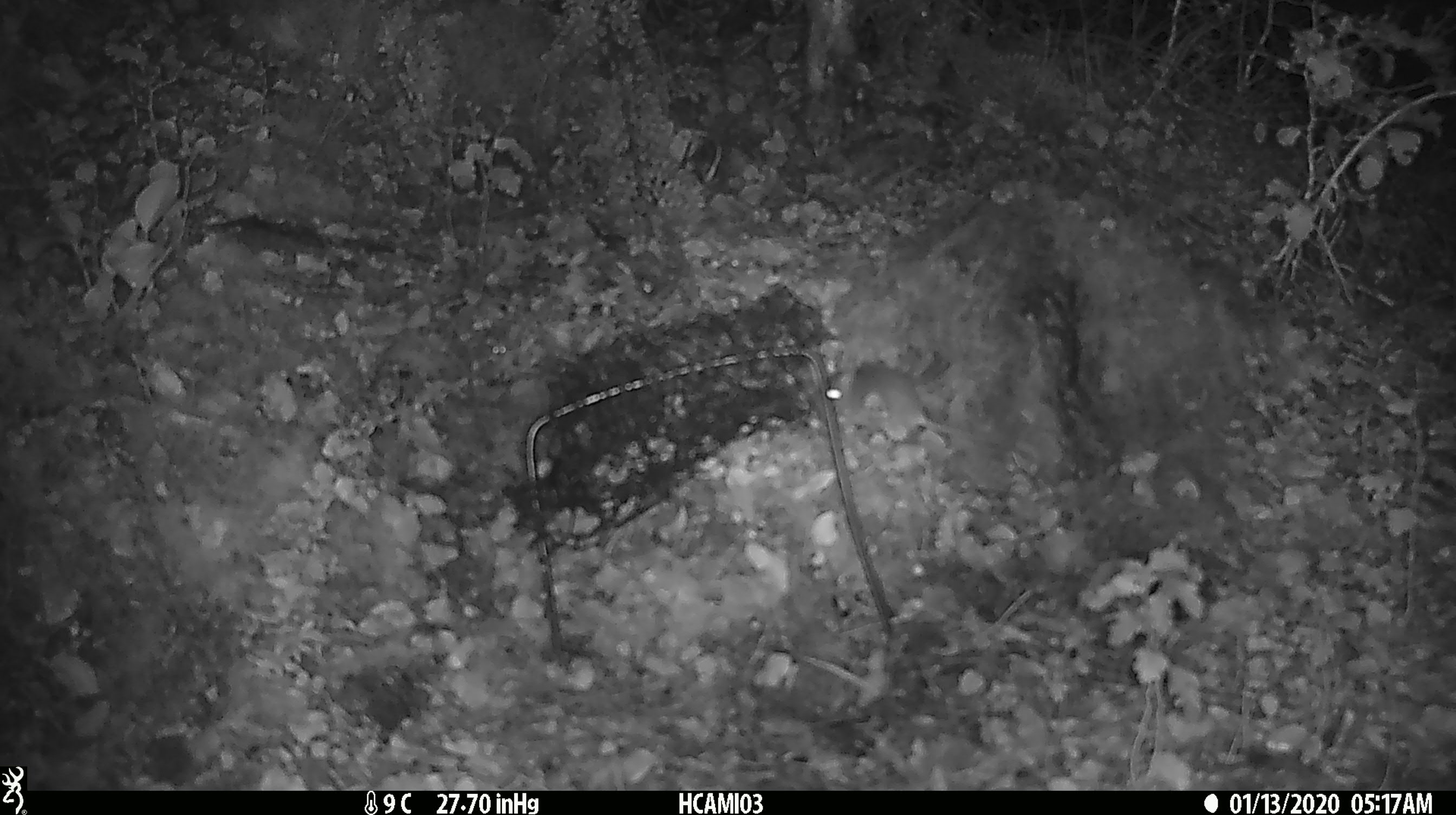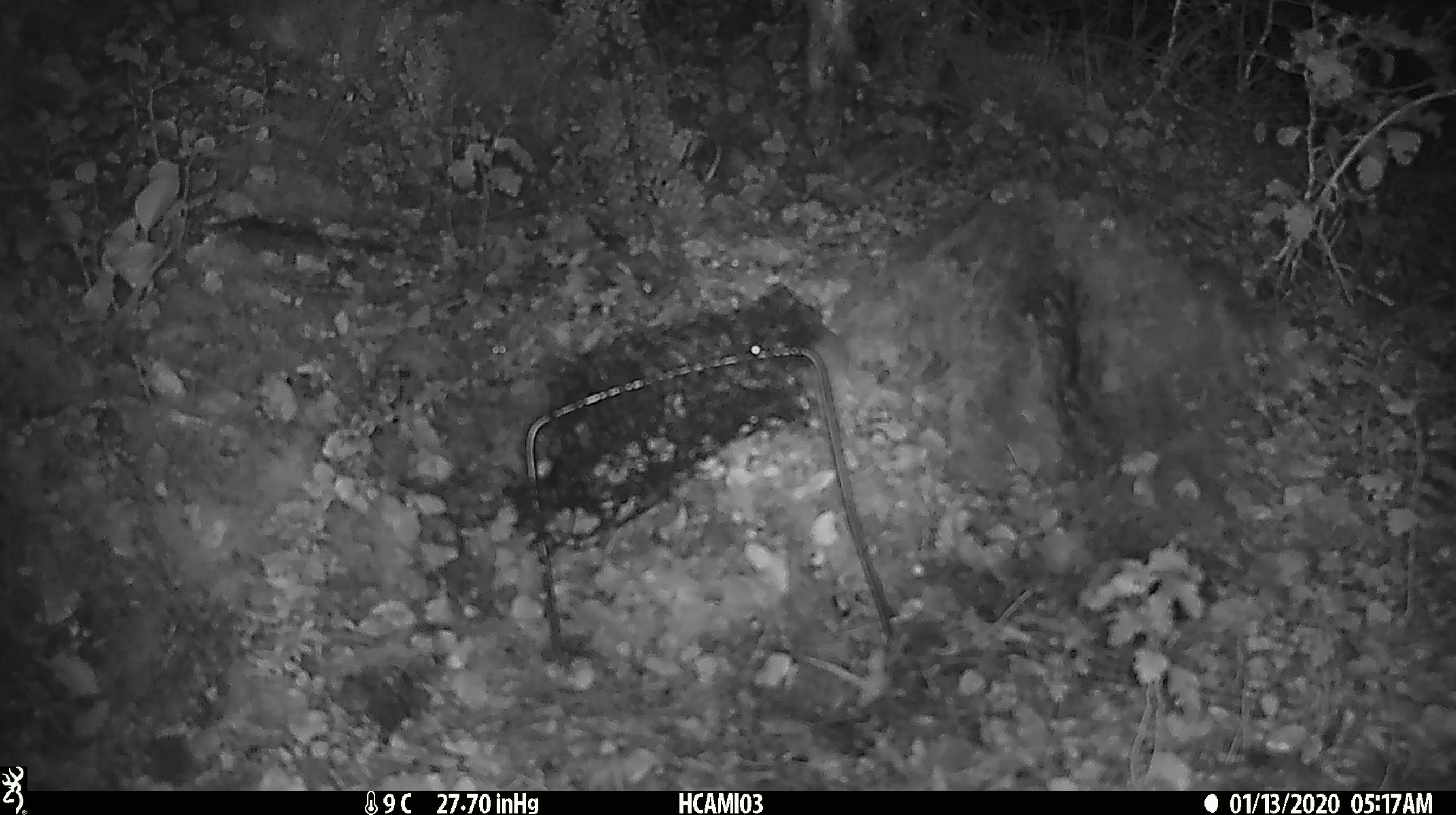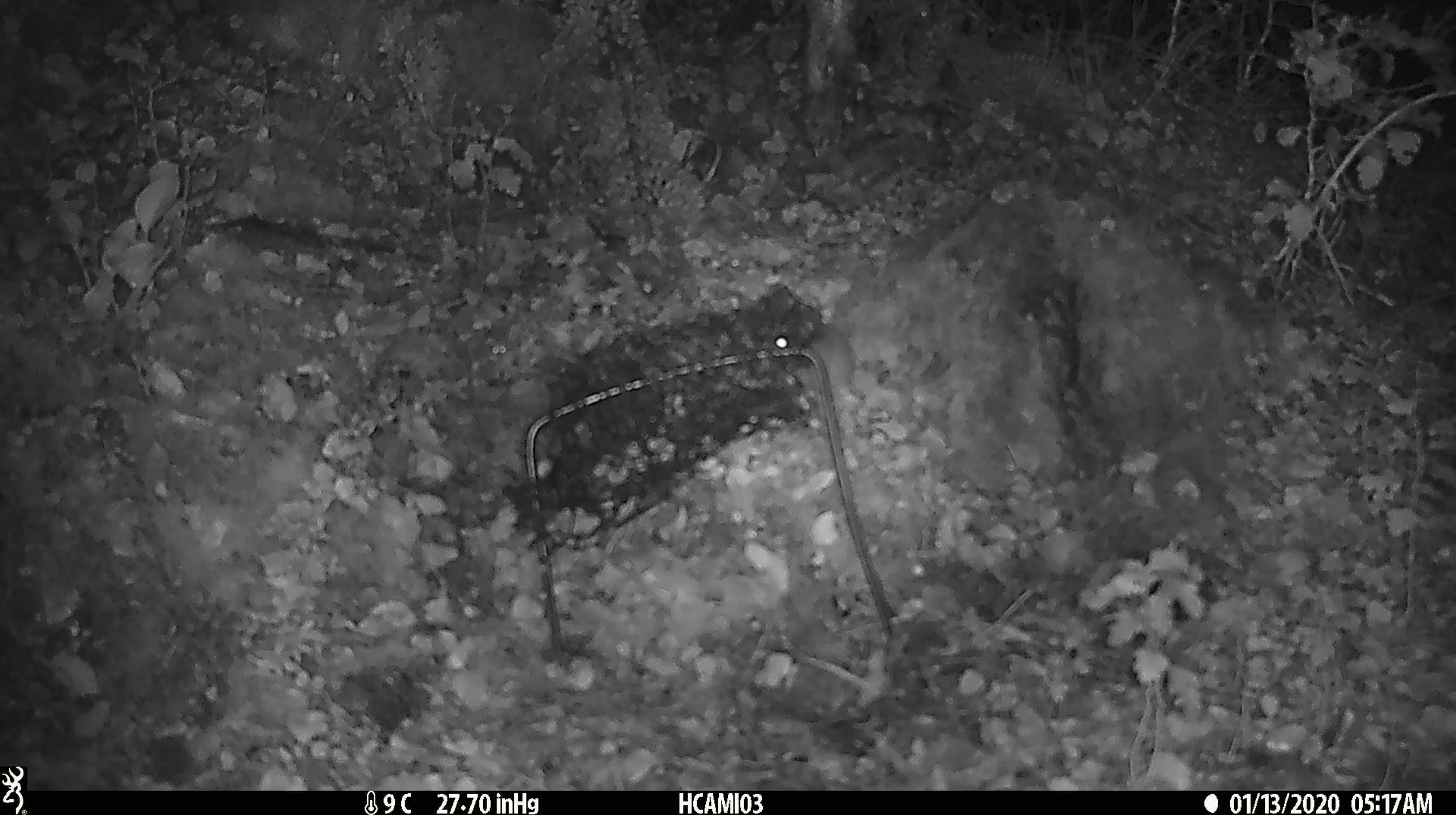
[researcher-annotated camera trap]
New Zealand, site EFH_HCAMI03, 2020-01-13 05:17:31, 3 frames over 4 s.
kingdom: Animalia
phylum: Chordata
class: Mammalia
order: Rodentia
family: Muridae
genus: Mus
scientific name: Mus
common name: mouse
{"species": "mouse (Mus)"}